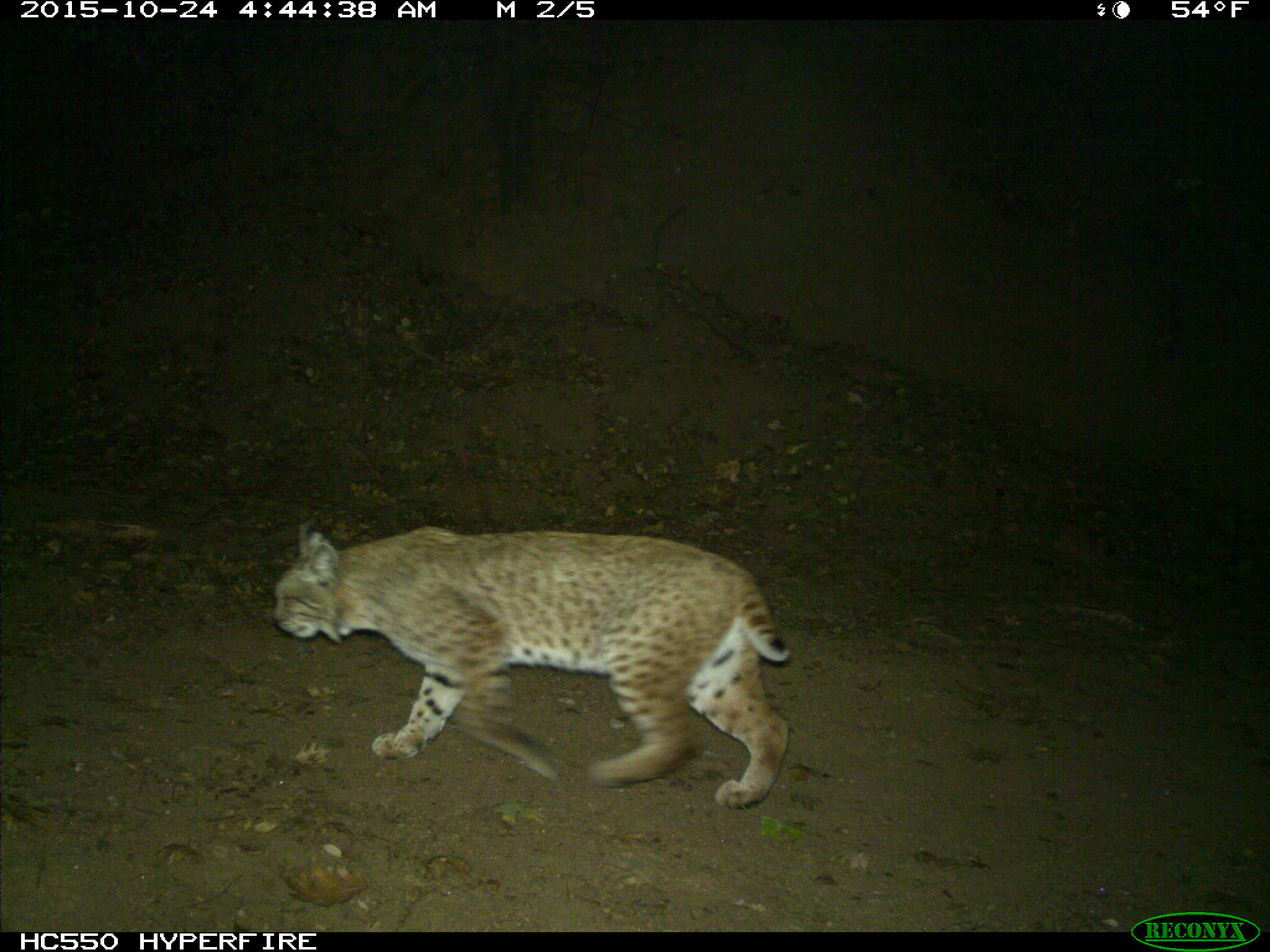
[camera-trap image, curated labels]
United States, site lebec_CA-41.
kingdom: Animalia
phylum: Chordata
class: Mammalia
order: Carnivora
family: Felidae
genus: Lynx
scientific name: Lynx rufus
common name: bobcat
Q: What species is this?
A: Lynx rufus (bobcat).